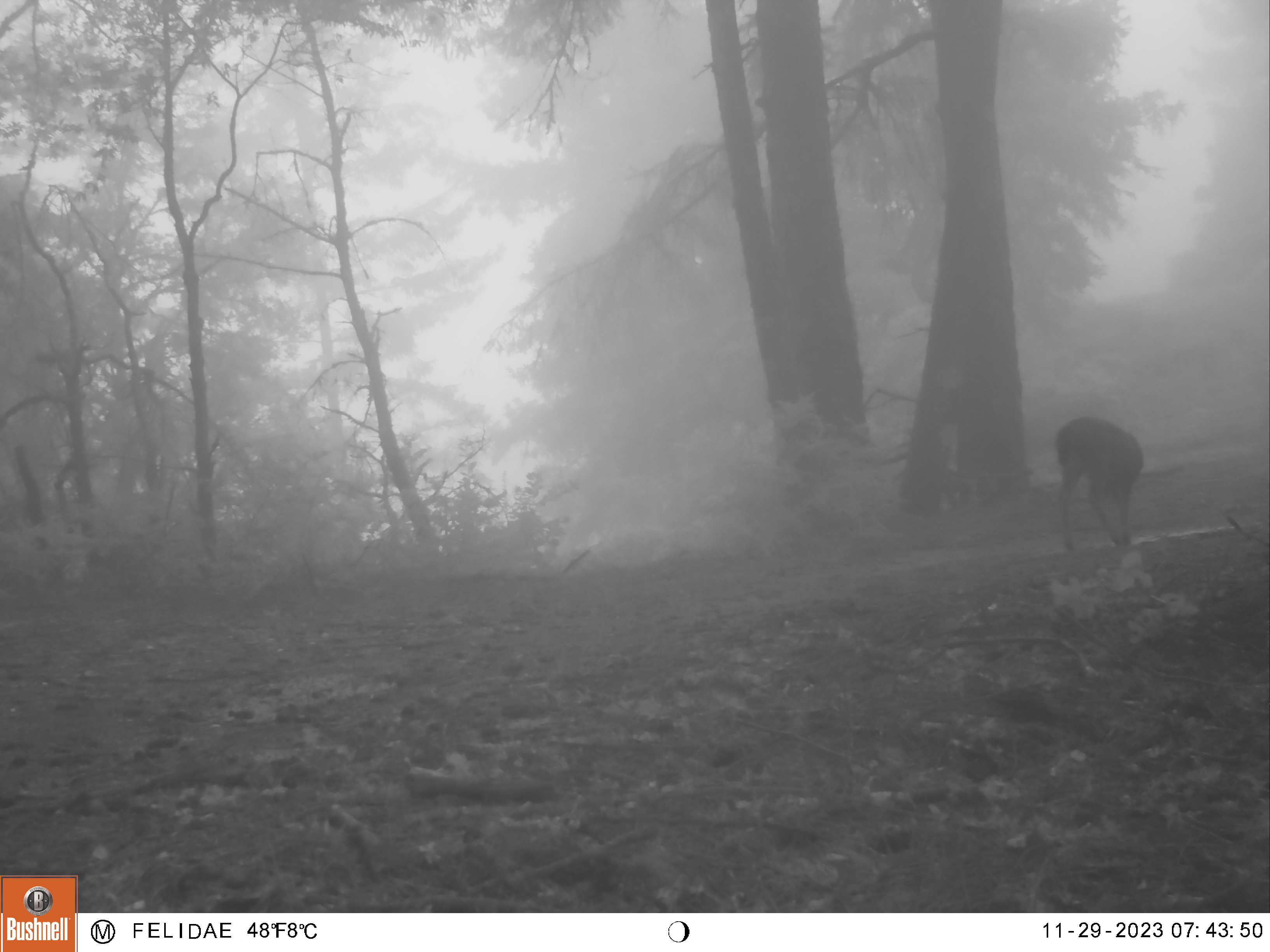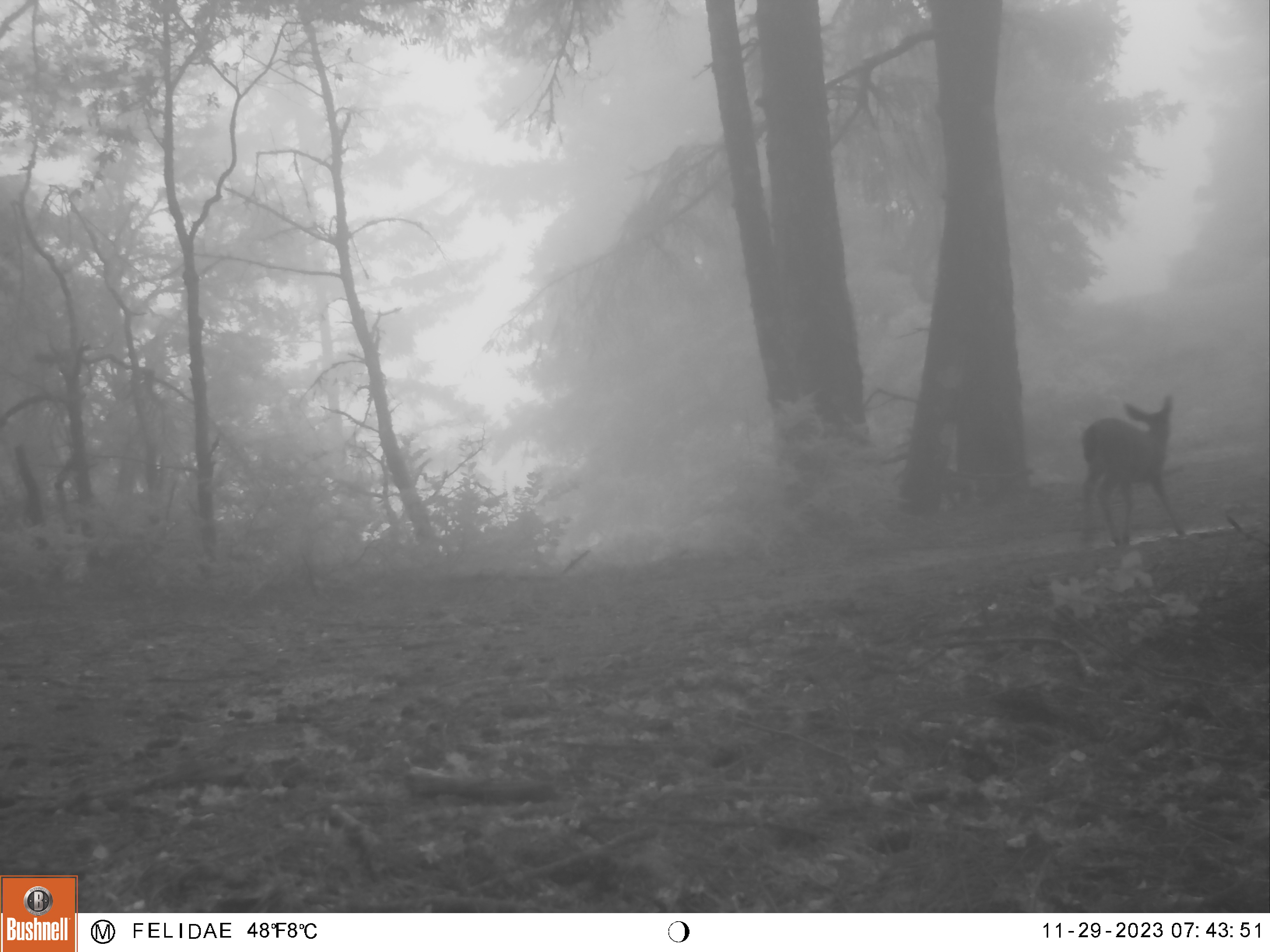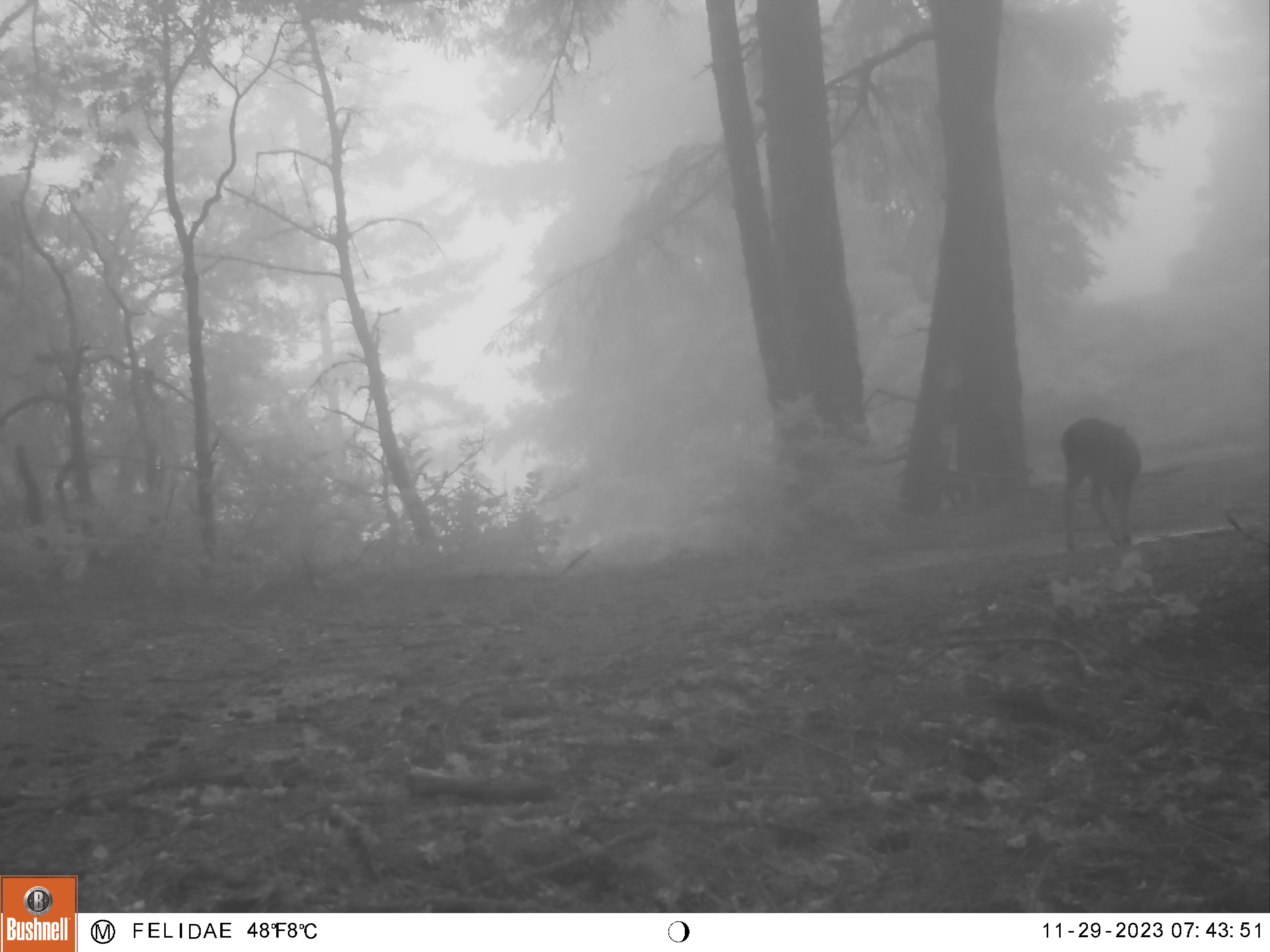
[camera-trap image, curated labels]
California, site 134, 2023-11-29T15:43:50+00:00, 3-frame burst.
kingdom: Animalia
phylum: Chordata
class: Mammalia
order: Artiodactyla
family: Cervidae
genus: Odocoileus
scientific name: Odocoileus hemionus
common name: mule deer